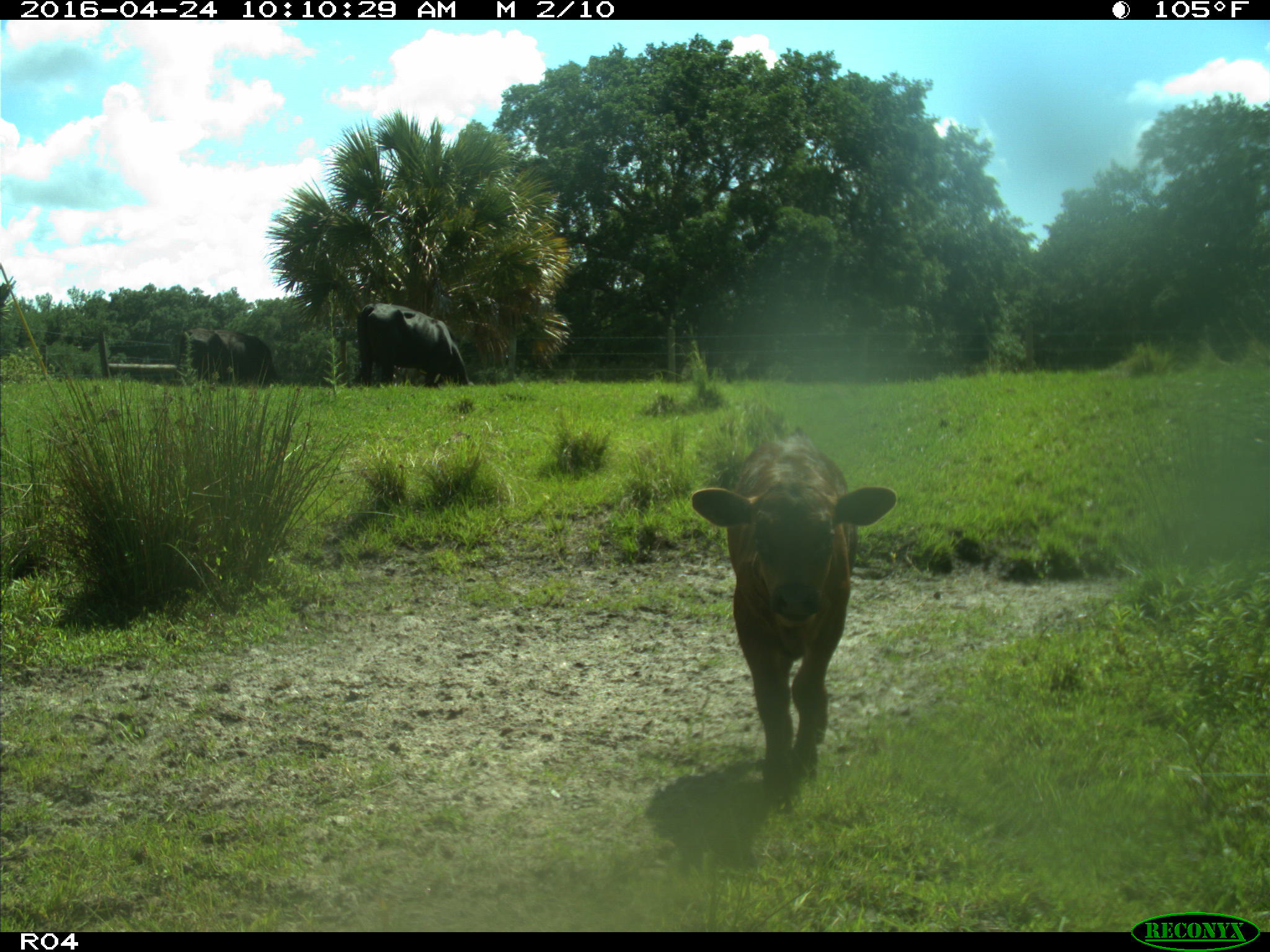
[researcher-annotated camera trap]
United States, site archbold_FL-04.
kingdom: Animalia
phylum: Chordata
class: Mammalia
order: Artiodactyla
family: Bovidae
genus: Bos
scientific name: Bos taurus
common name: domestic cow